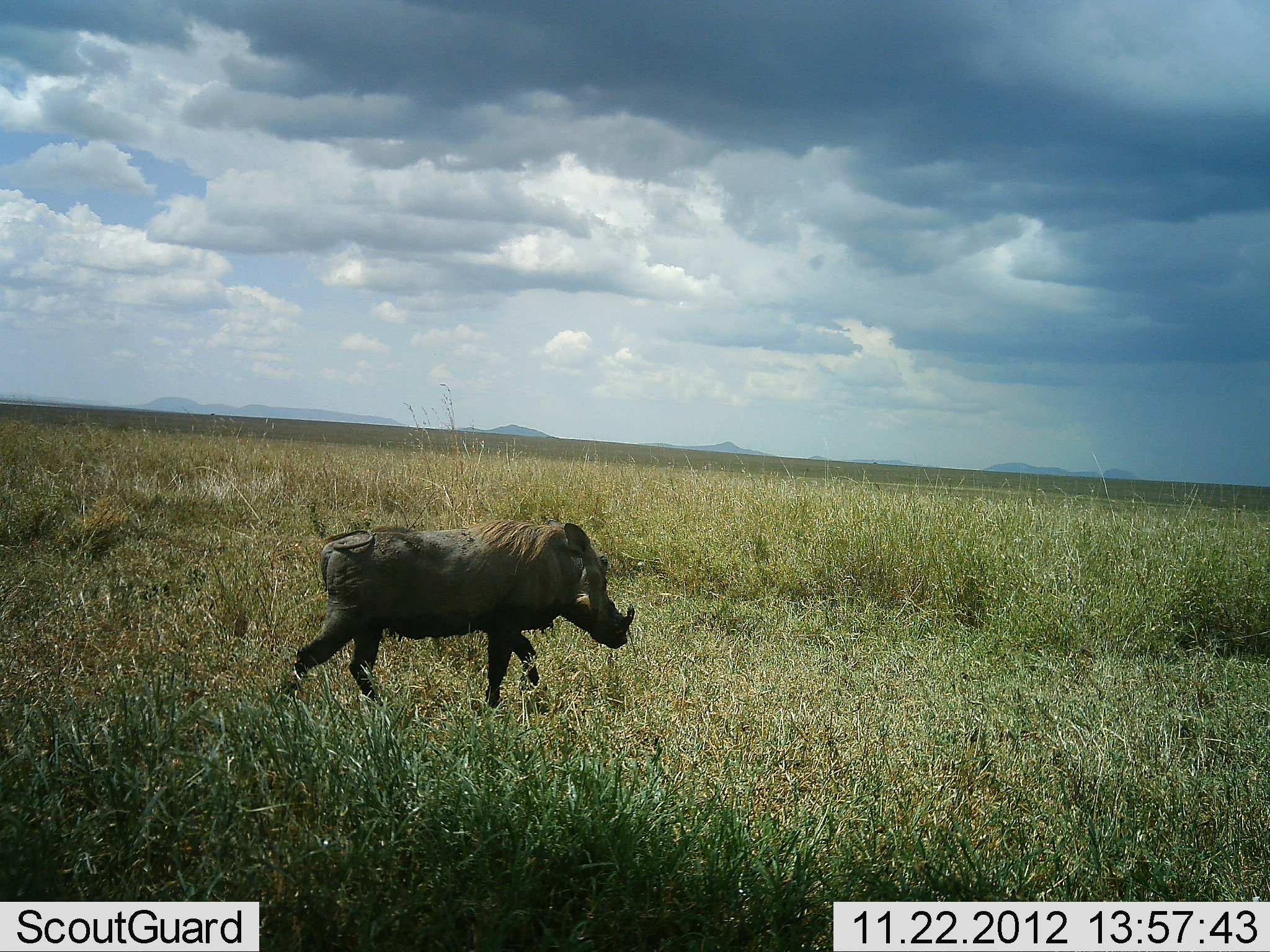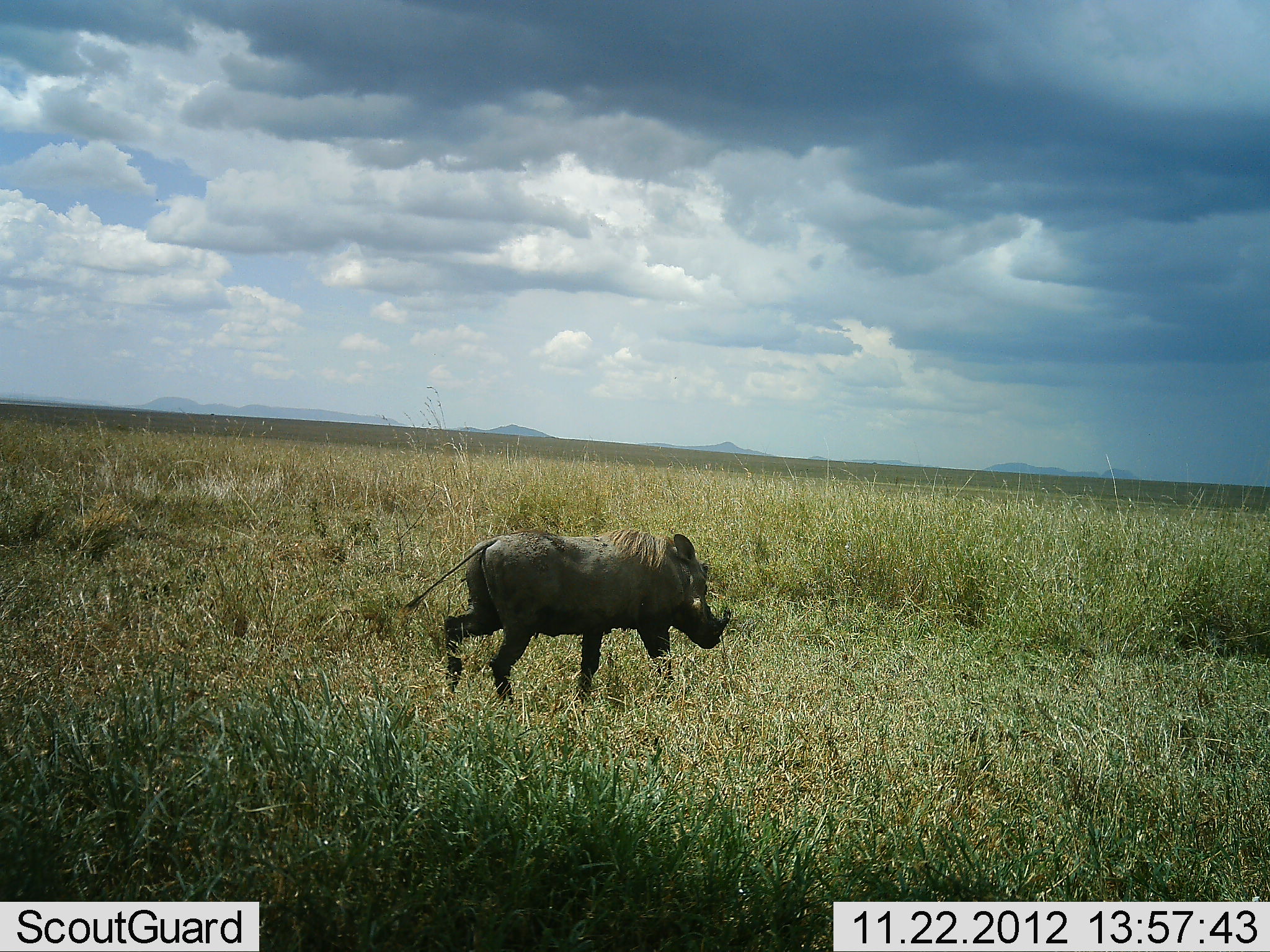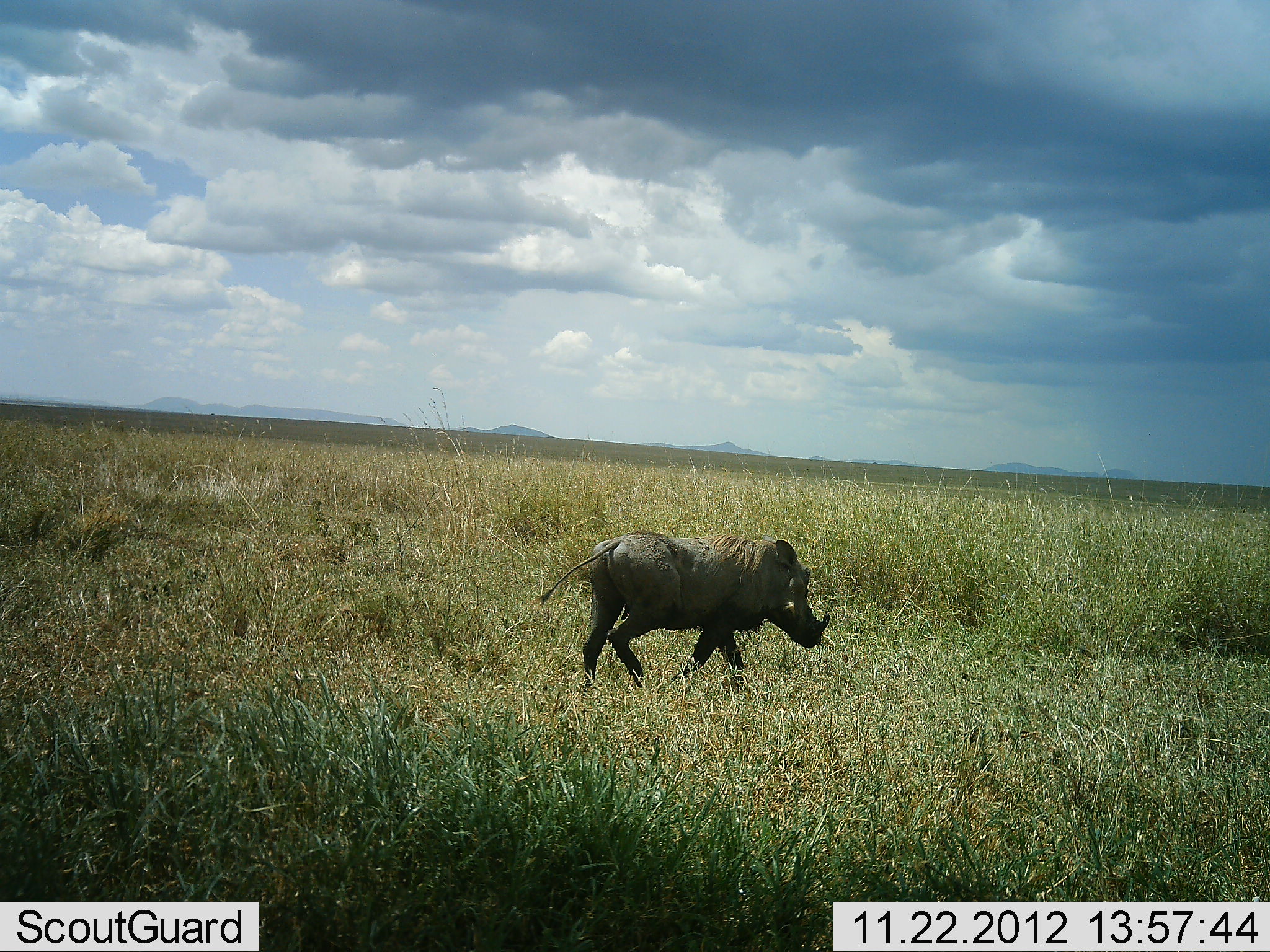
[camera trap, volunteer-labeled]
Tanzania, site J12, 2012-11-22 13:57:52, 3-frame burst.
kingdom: Animalia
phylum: Chordata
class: Mammalia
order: Artiodactyla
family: Suidae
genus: Phacochoerus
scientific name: Phacochoerus africanus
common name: warthog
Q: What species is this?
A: Warthog (Phacochoerus africanus).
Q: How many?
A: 1.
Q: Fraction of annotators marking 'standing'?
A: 10%.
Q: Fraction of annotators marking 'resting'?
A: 0%.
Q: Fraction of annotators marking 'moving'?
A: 100%.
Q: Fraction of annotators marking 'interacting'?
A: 0%.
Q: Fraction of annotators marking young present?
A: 0%.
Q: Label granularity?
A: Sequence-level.